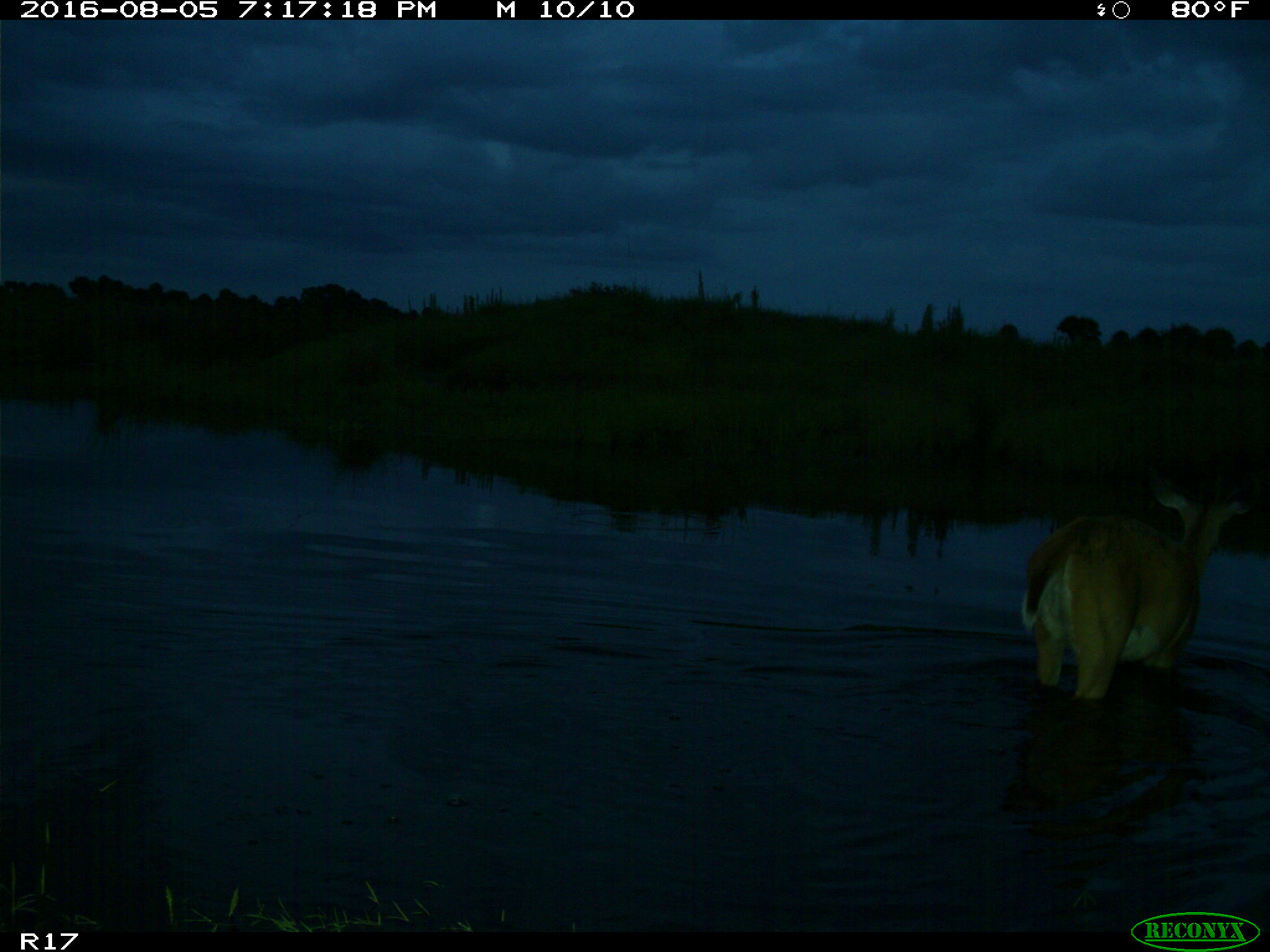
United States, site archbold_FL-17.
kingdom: Animalia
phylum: Chordata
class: Mammalia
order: Artiodactyla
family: Cervidae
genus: Odocoileus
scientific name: Odocoileus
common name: deer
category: unidentified deer